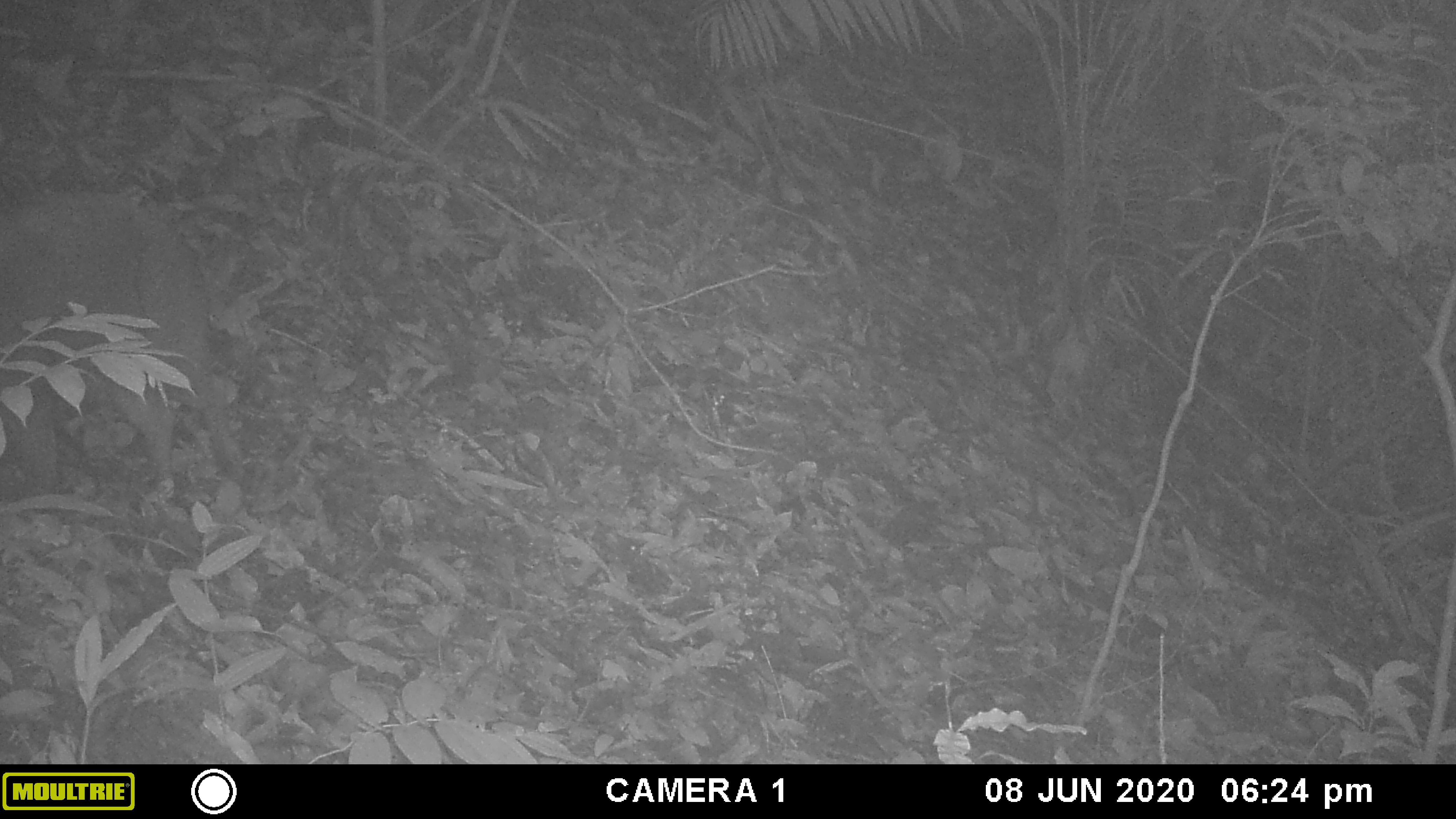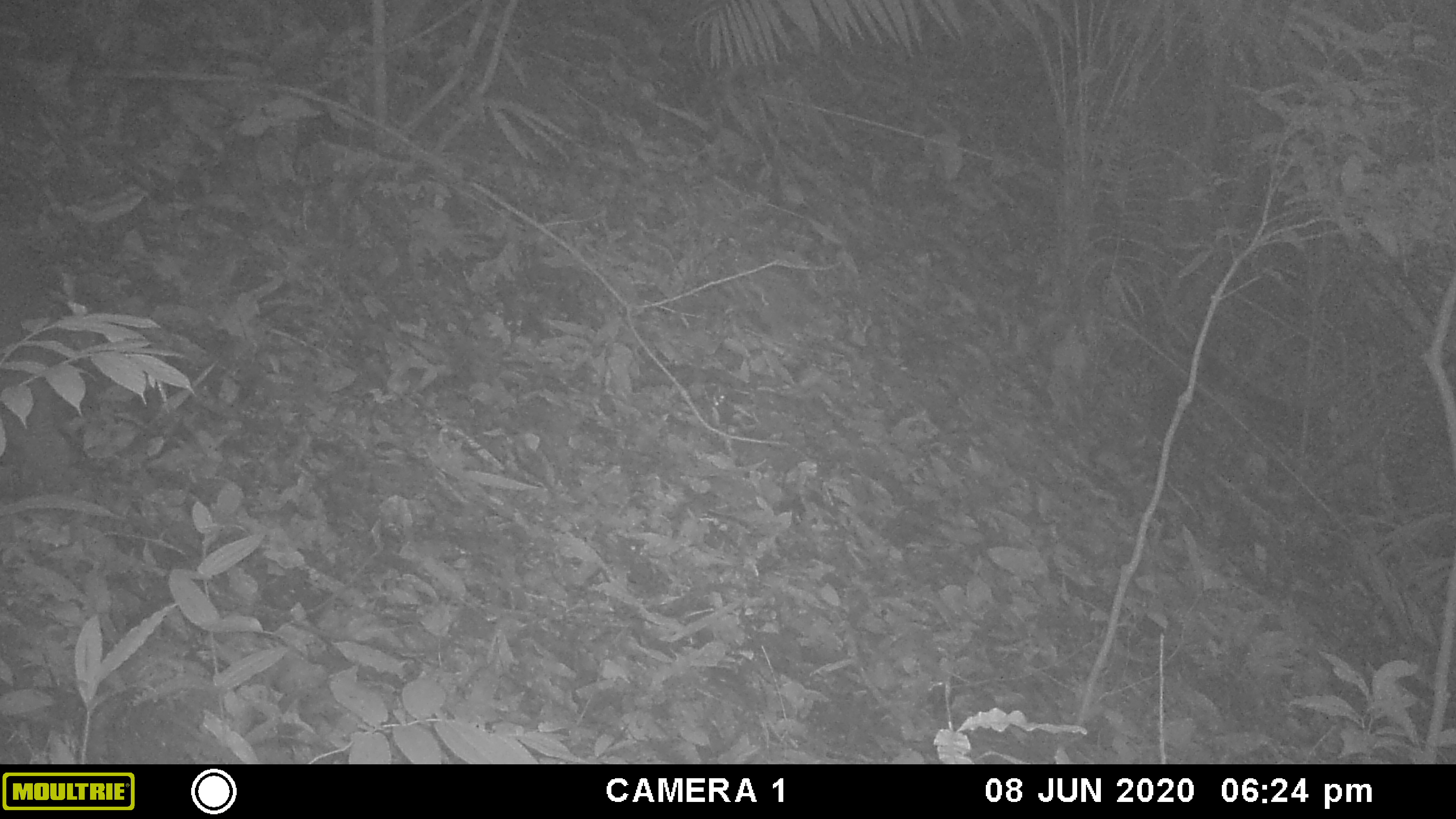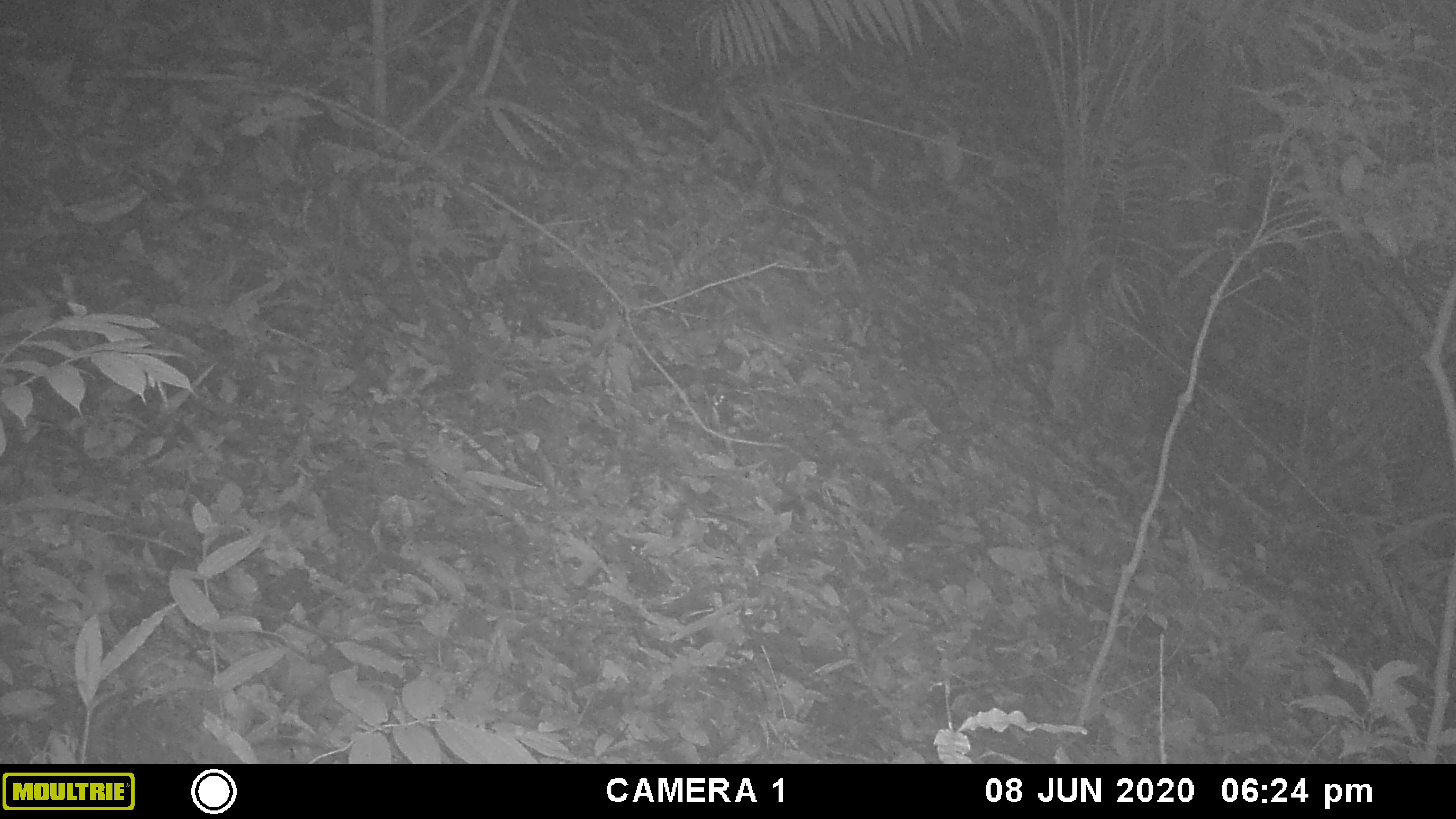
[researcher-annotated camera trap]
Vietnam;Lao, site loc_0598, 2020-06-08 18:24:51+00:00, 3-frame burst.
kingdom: Animalia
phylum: Chordata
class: Mammalia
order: Artiodactyla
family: Suidae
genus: Sus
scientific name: Sus scrofa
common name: eurasian wild pig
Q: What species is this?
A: Eurasian wild pig (Sus scrofa).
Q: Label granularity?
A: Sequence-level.